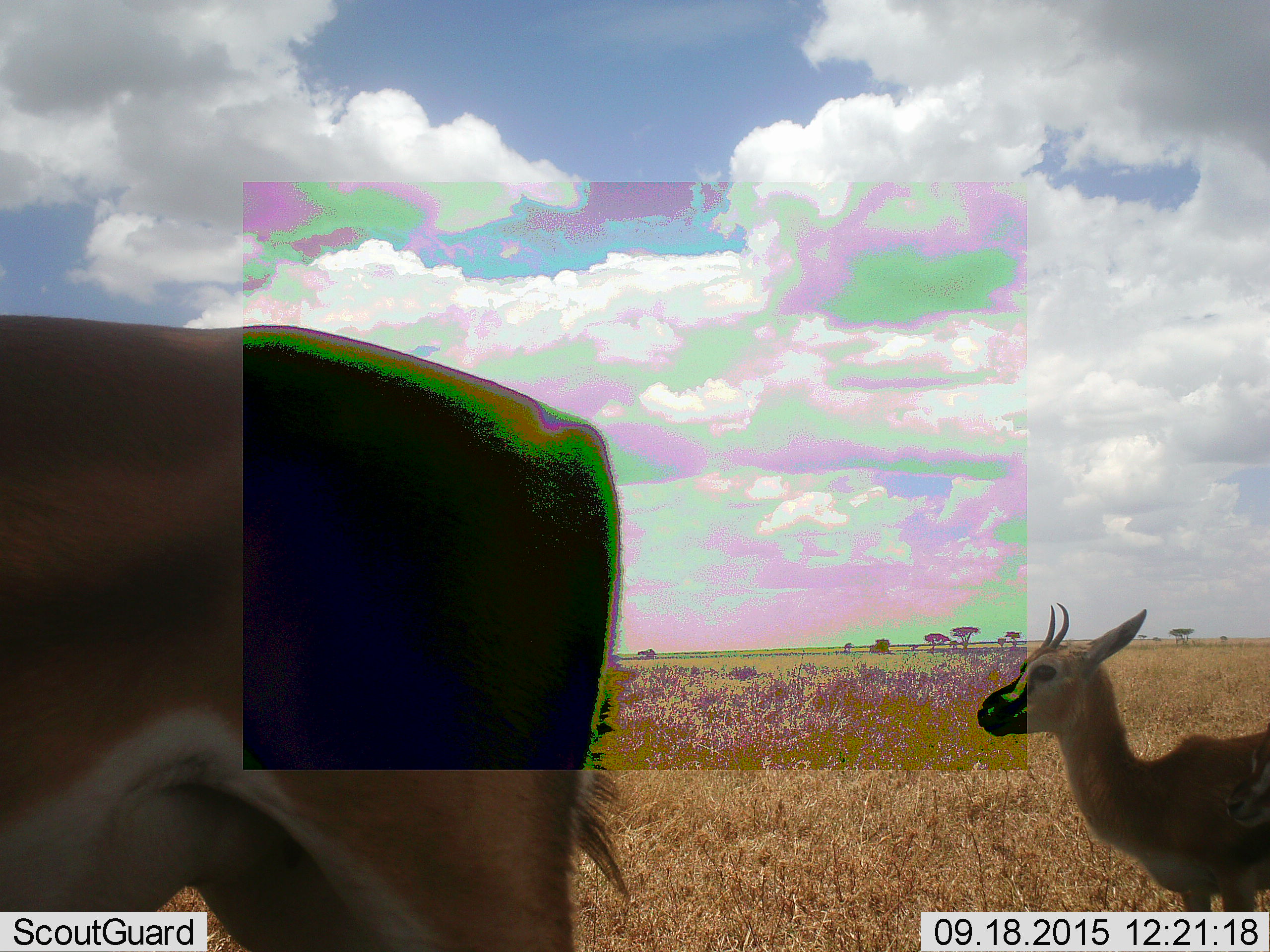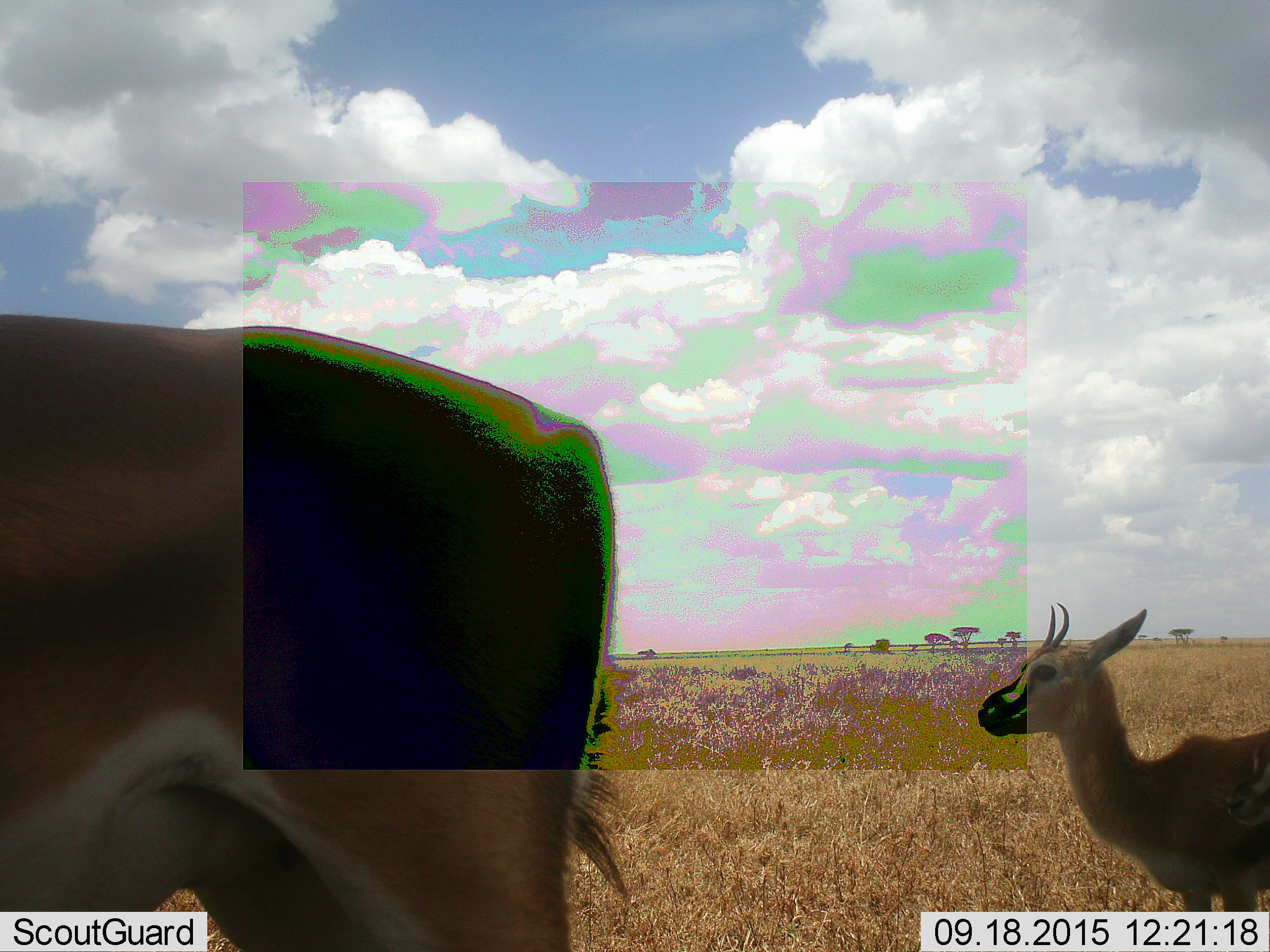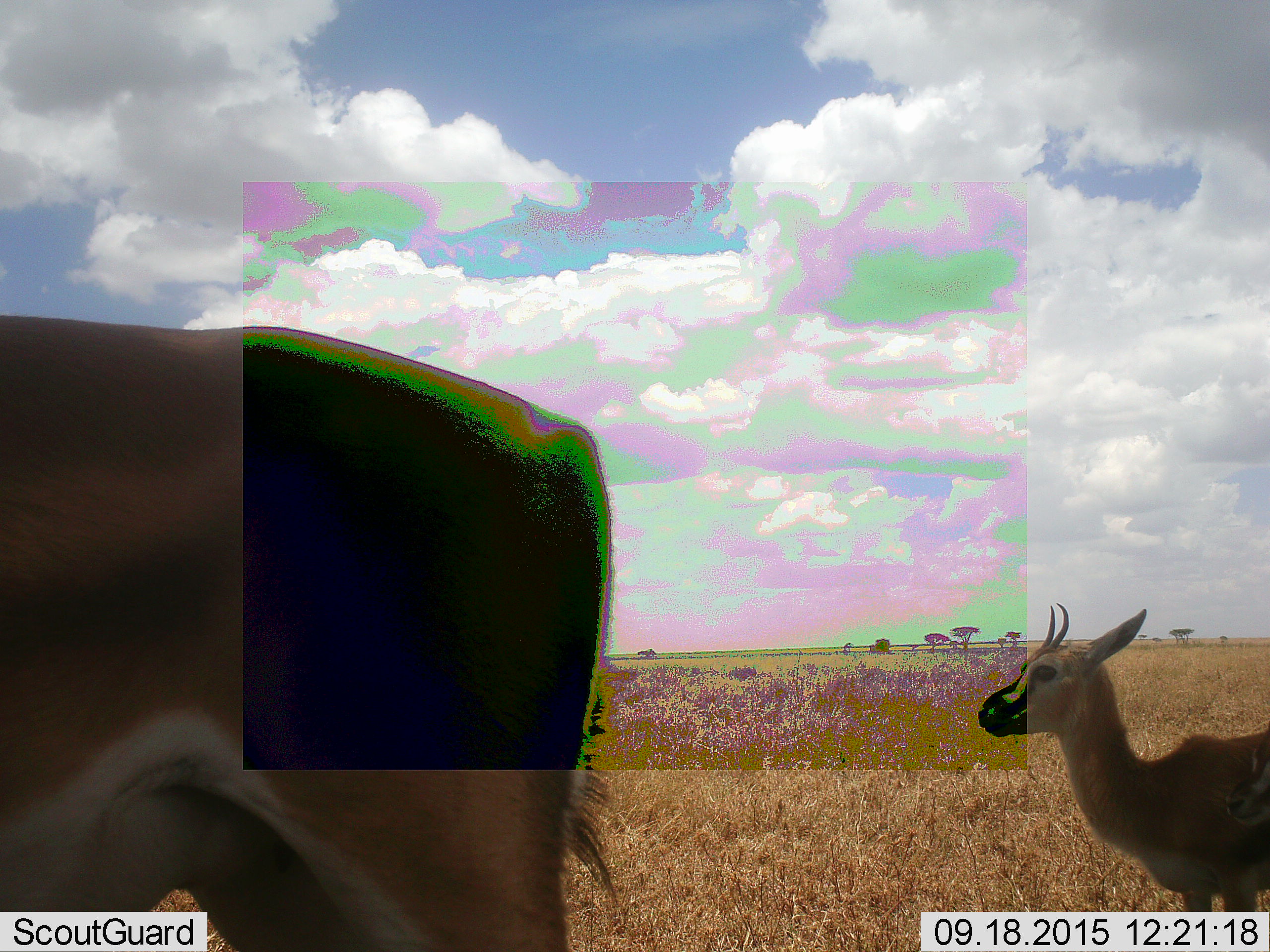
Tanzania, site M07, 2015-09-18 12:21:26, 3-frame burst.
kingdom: Animalia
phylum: Chordata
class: Mammalia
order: Artiodactyla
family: Bovidae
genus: Eudorcas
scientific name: Eudorcas thomsonii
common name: thomson's gazelle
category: gazellethomsons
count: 2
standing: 100%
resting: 0%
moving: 17%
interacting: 0%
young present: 83%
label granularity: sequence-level